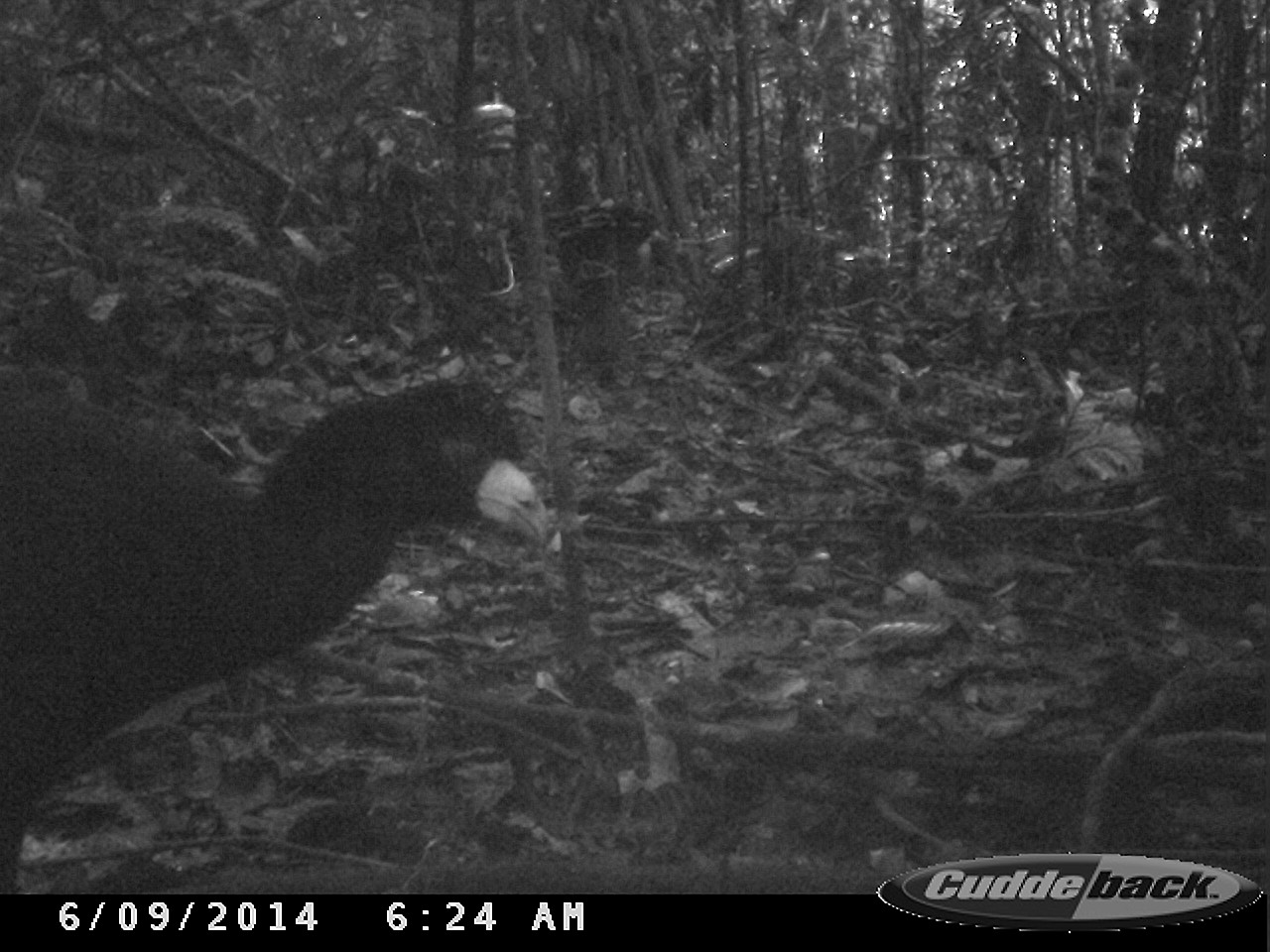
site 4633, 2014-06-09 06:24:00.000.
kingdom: Animalia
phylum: Chordata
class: Aves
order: Galliformes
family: Cracidae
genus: Crax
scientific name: Crax alector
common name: black curassow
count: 2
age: adult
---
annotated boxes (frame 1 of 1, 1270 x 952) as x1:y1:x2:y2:
crax alector: 0:371:550:892